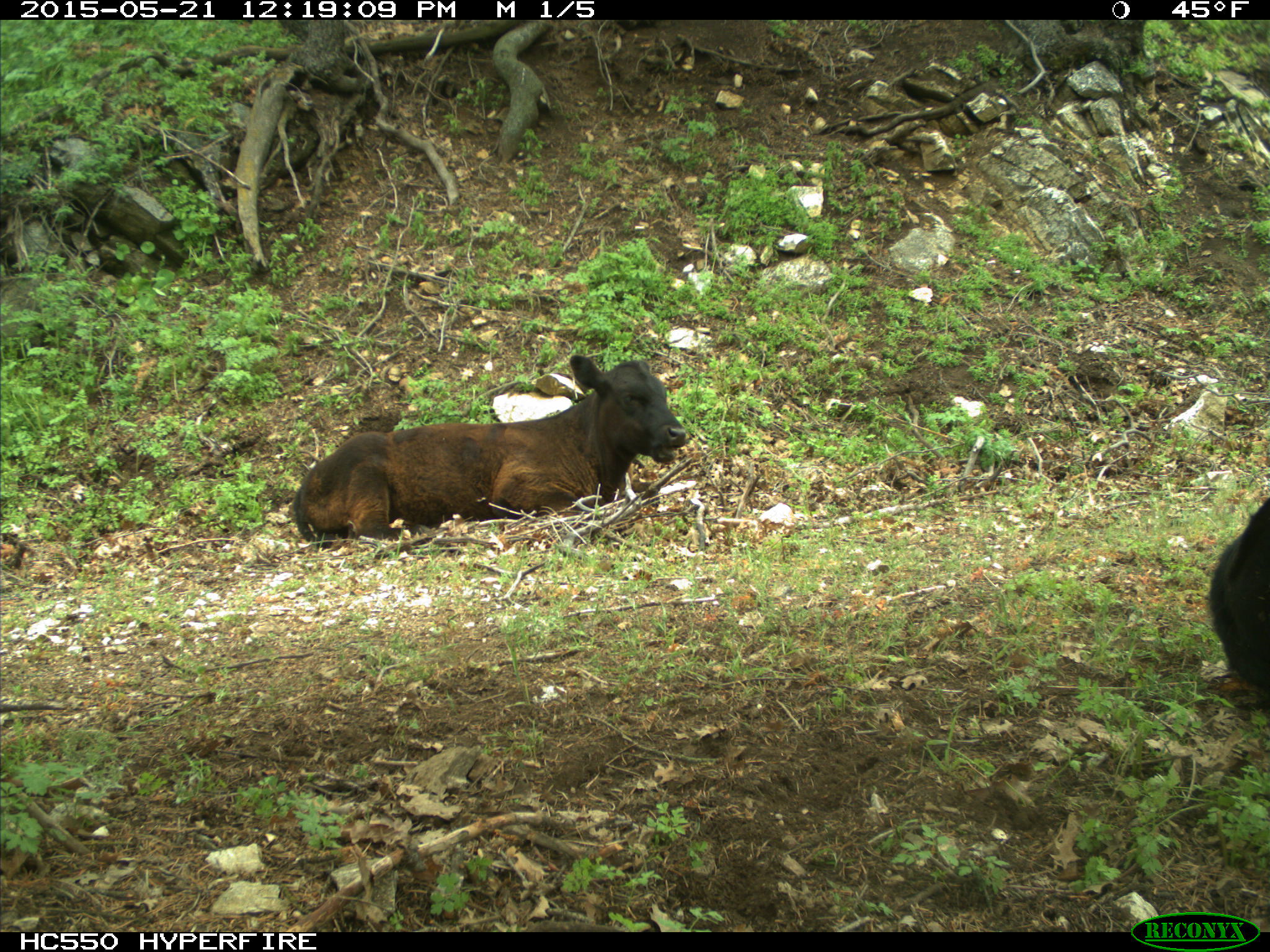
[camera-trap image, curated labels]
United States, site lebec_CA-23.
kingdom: Animalia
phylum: Chordata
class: Mammalia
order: Artiodactyla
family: Bovidae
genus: Bos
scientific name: Bos taurus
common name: domestic cow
Bos taurus (domestic cow).